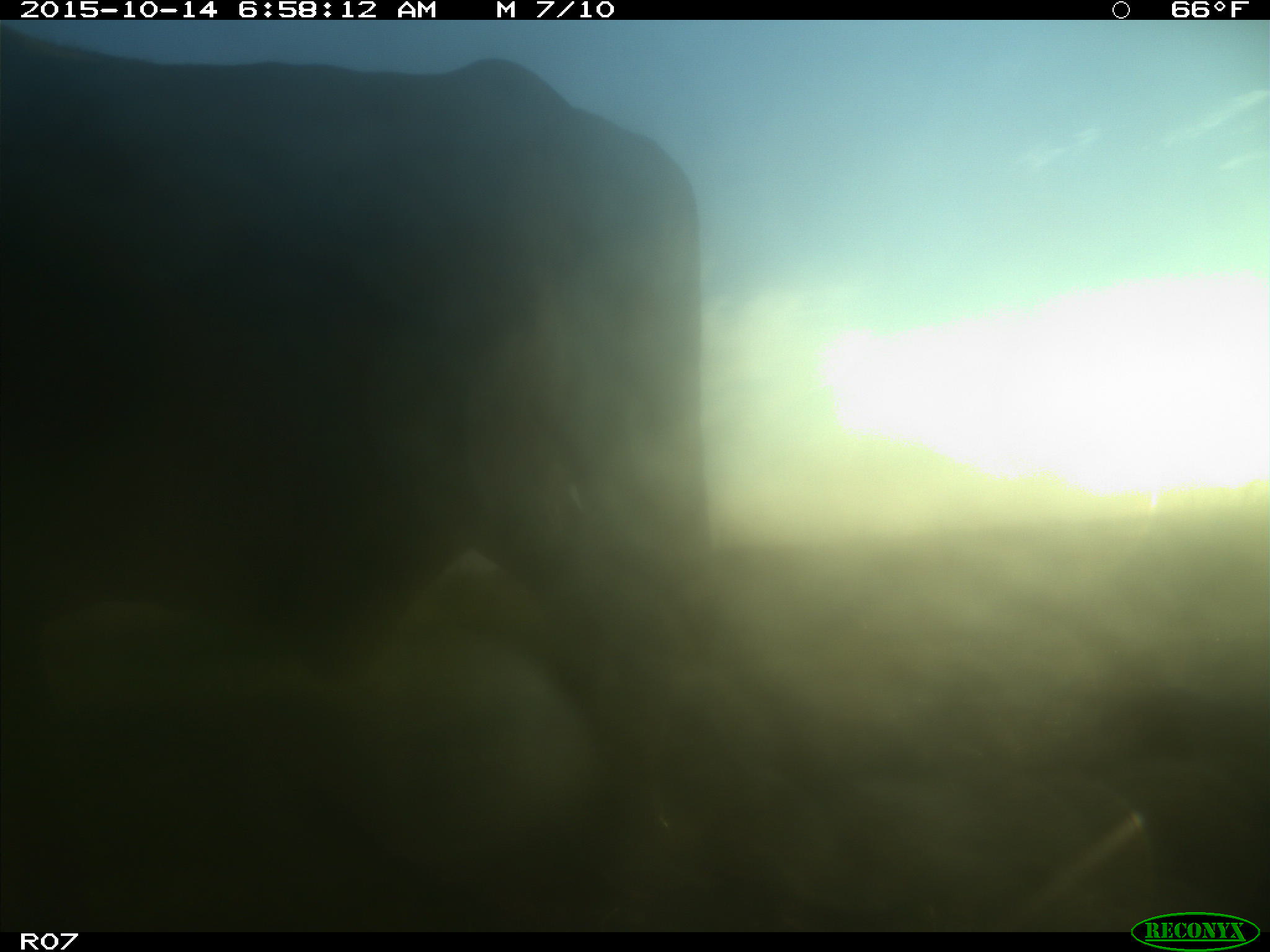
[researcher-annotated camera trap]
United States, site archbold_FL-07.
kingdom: Animalia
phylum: Chordata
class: Mammalia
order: Artiodactyla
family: Bovidae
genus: Bos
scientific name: Bos taurus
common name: domestic cow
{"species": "Bos taurus (domestic cow)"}